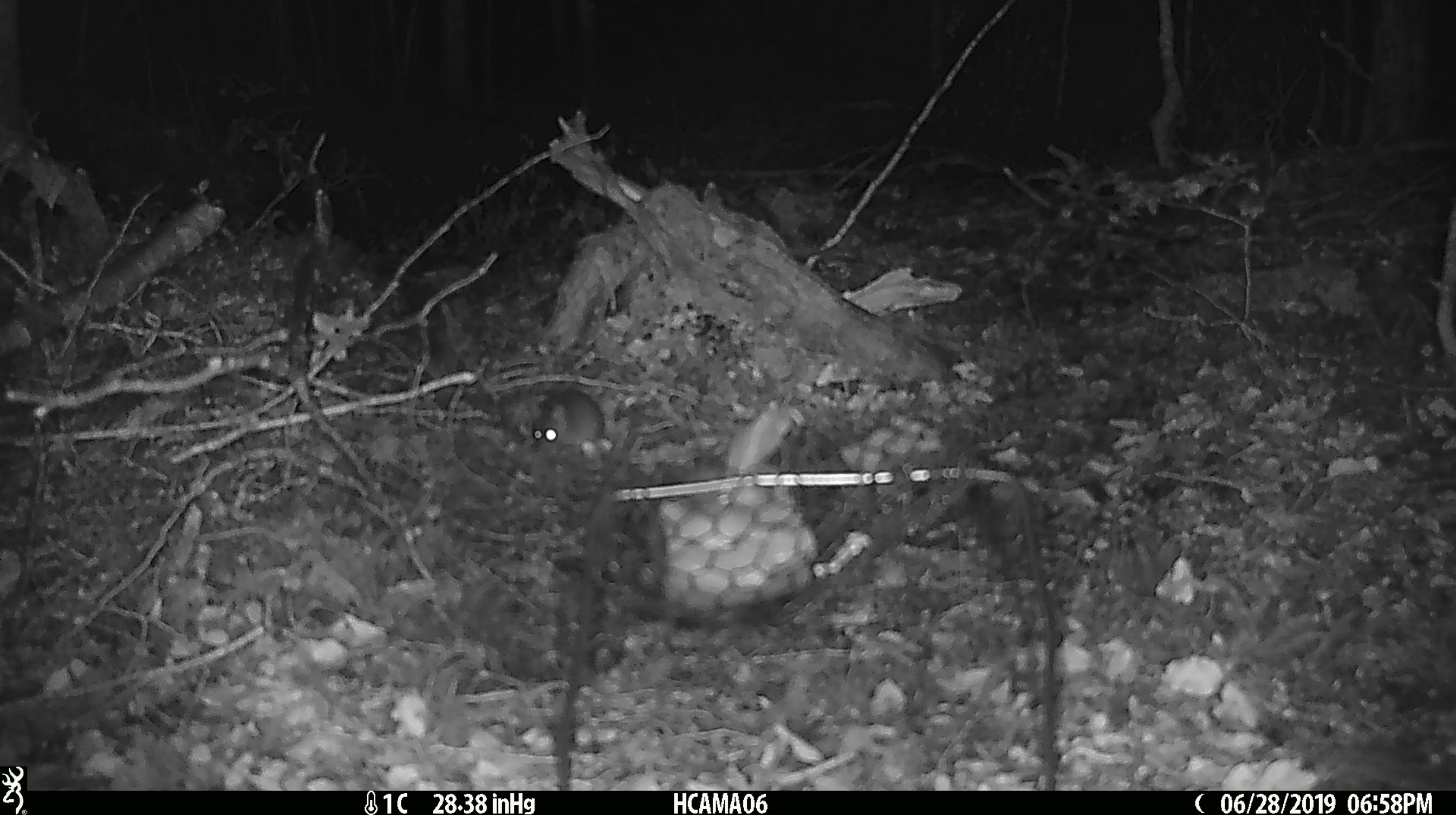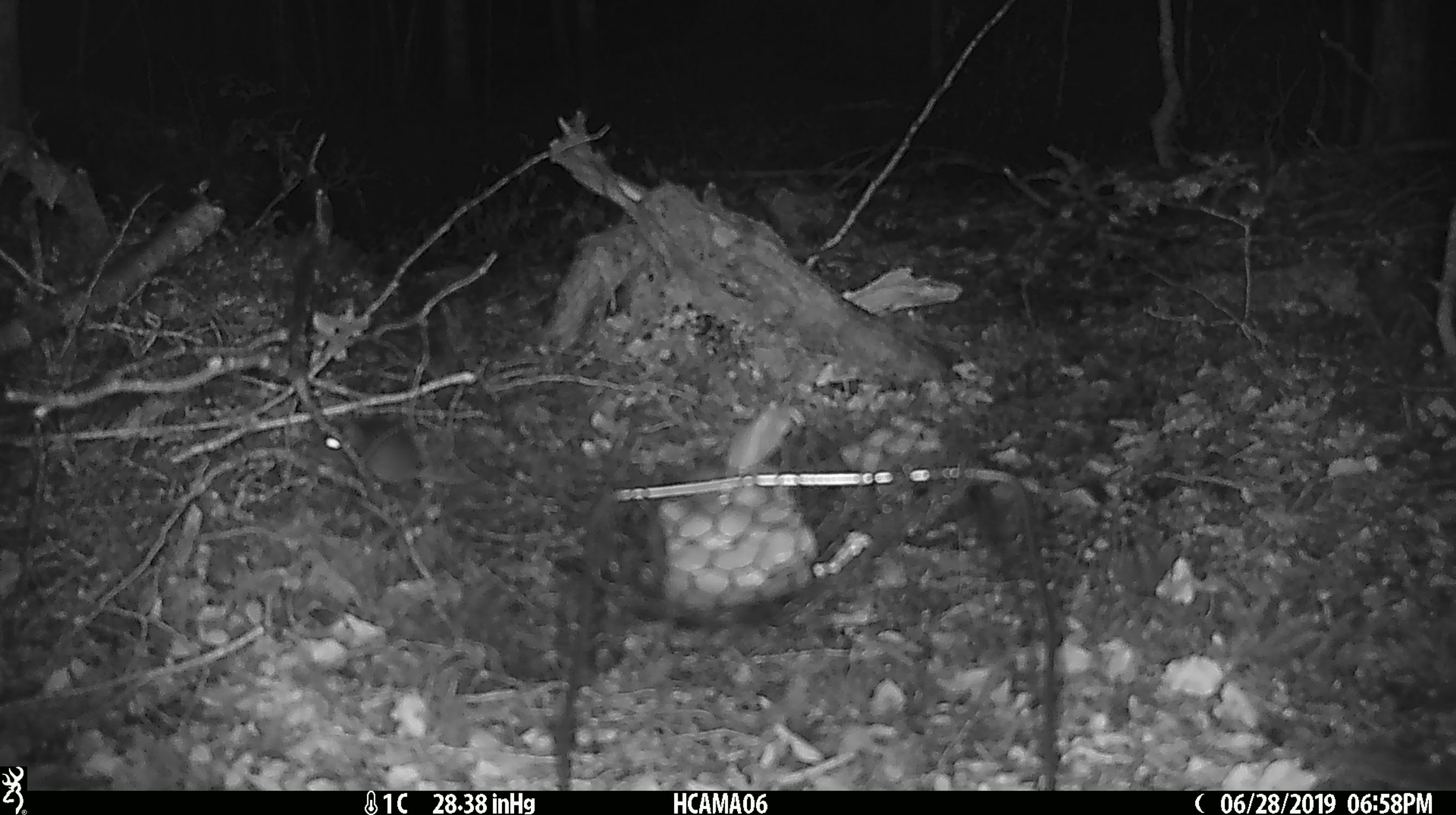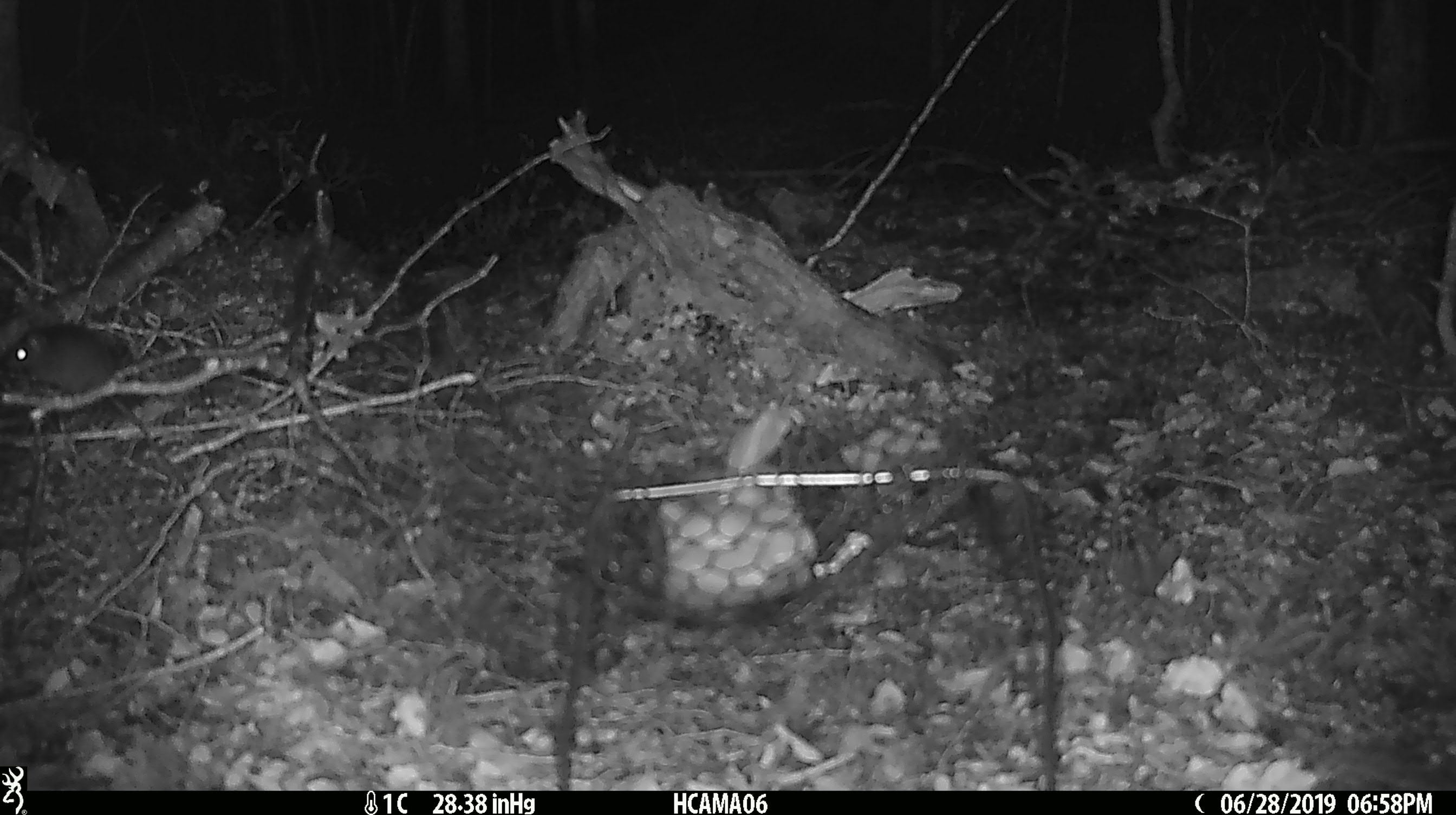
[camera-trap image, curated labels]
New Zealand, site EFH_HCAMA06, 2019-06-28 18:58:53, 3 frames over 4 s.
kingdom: Animalia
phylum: Chordata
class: Mammalia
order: Rodentia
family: Muridae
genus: Mus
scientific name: Mus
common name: mouse